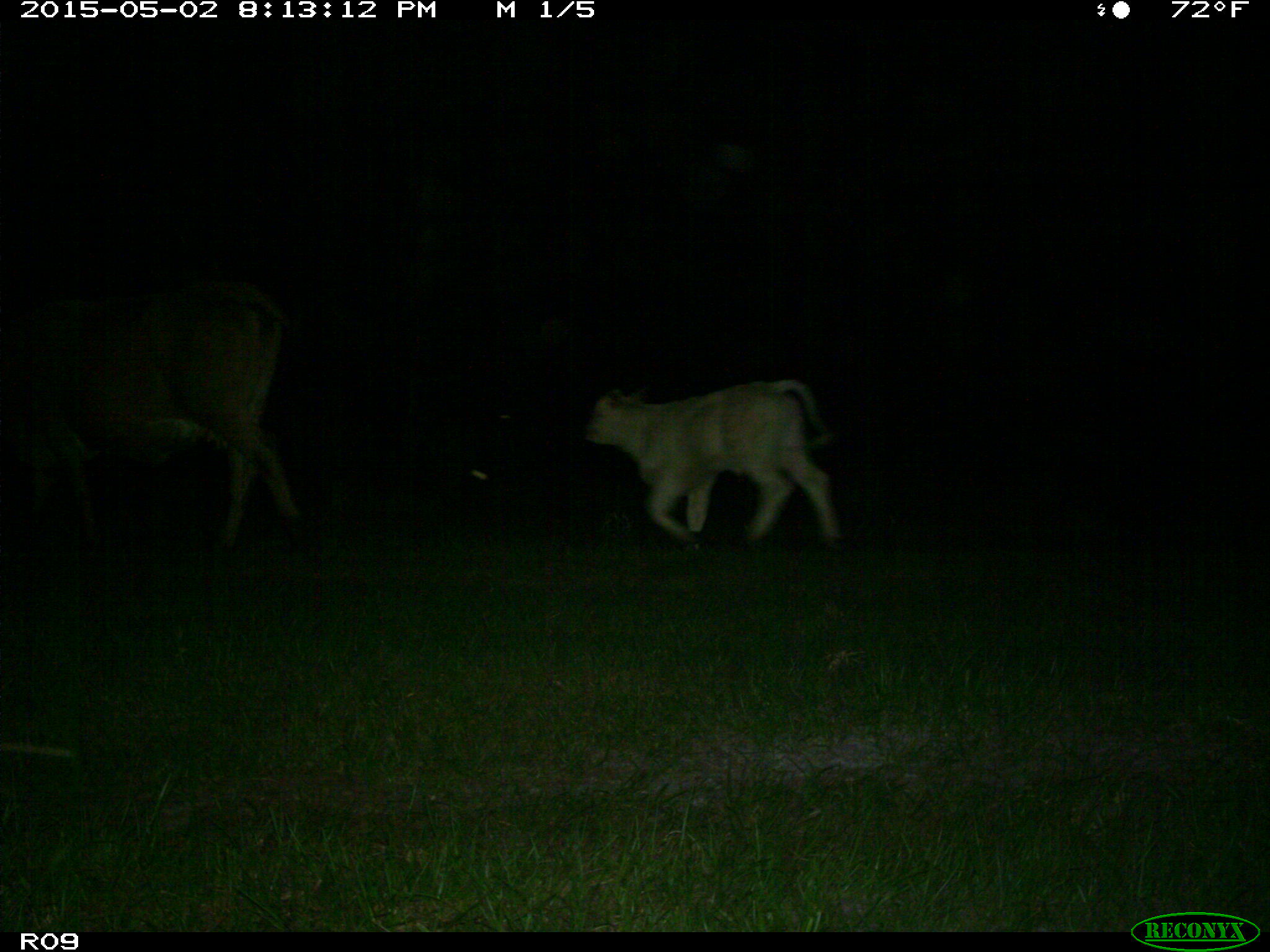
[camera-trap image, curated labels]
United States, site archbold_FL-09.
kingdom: Animalia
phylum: Chordata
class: Mammalia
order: Artiodactyla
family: Bovidae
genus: Bos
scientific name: Bos taurus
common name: domestic cow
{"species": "Bos taurus (domestic cow)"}